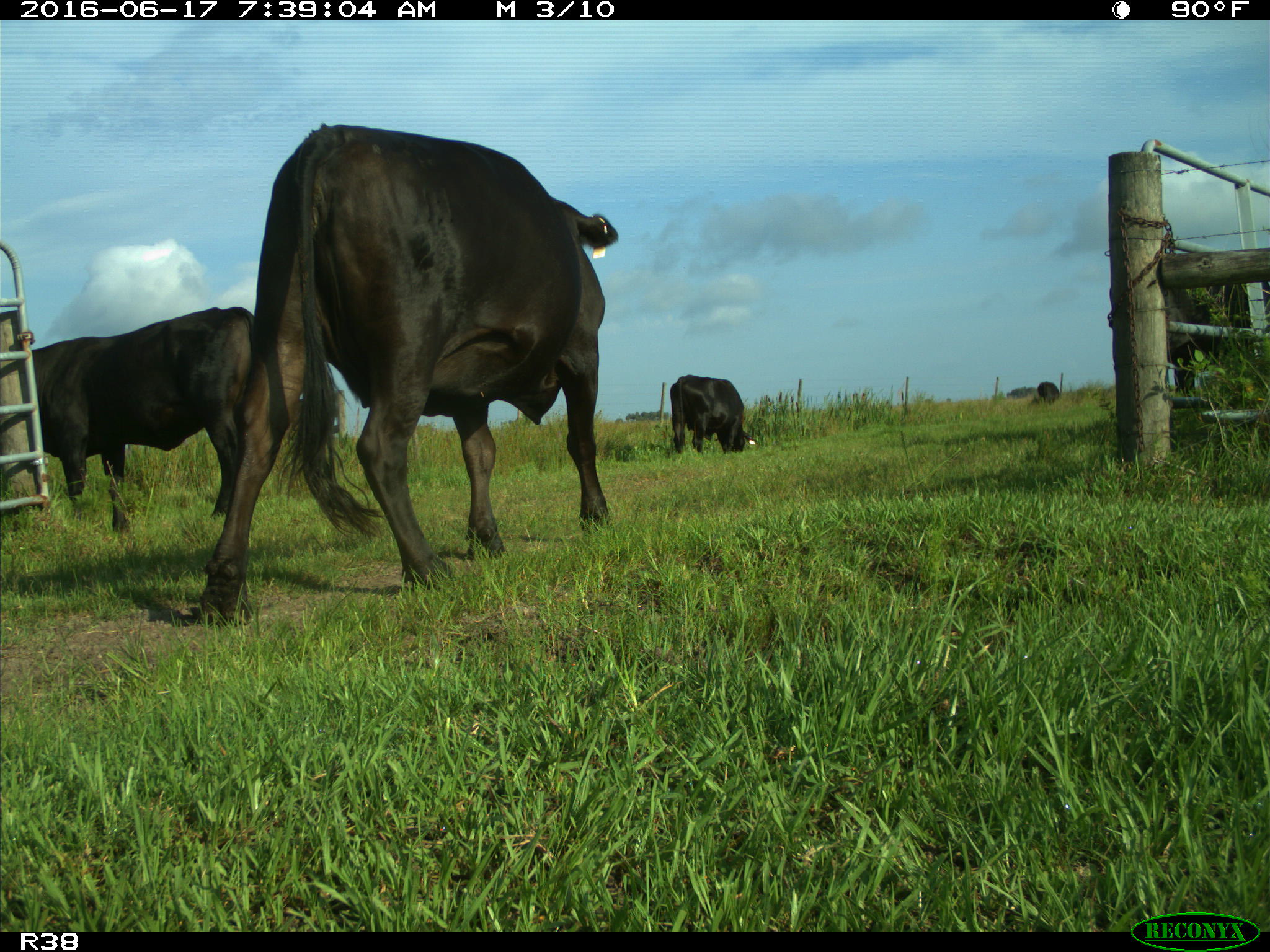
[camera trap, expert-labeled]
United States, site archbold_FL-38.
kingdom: Animalia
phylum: Chordata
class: Mammalia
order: Artiodactyla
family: Bovidae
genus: Bos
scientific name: Bos taurus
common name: domestic cow